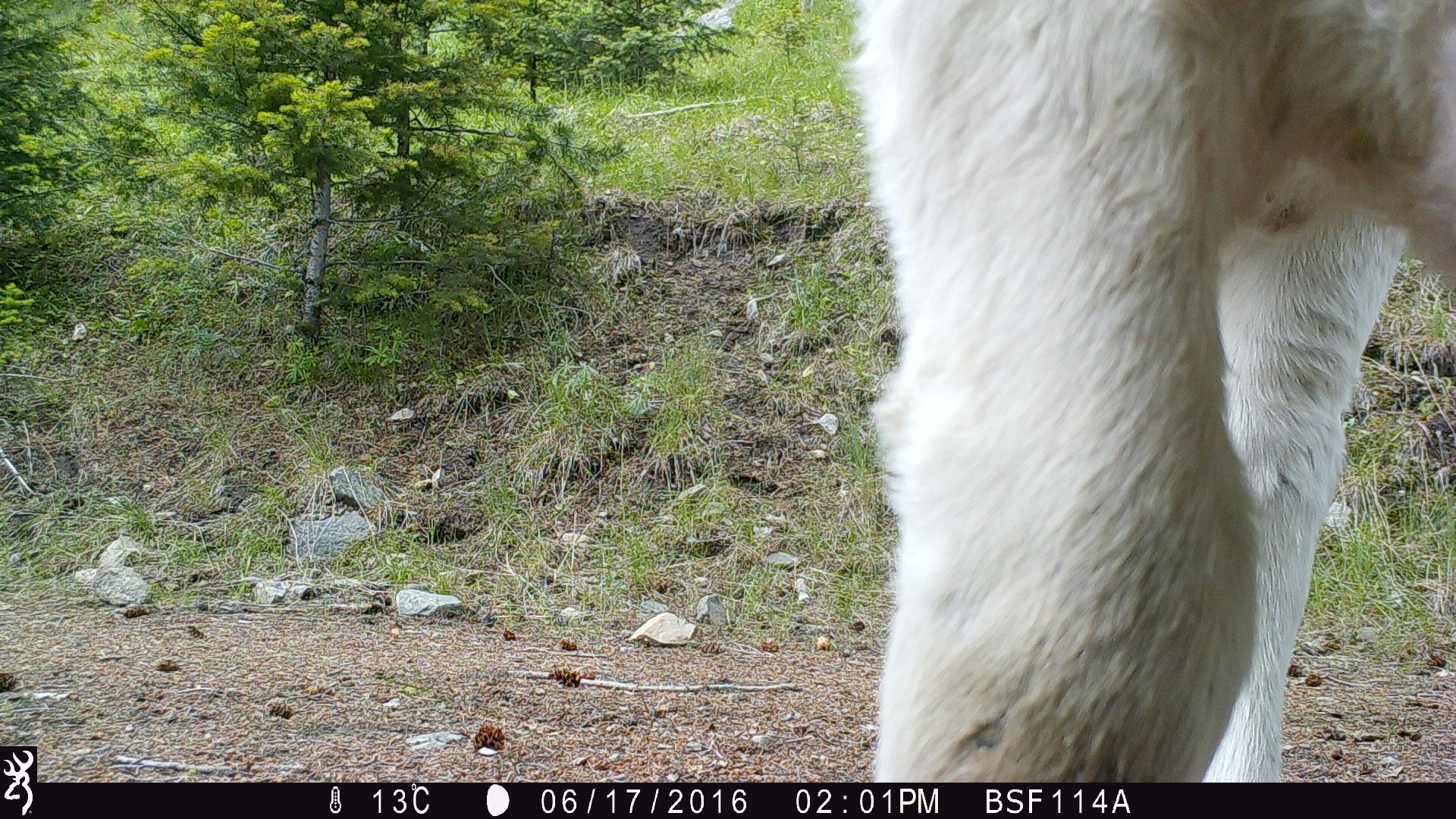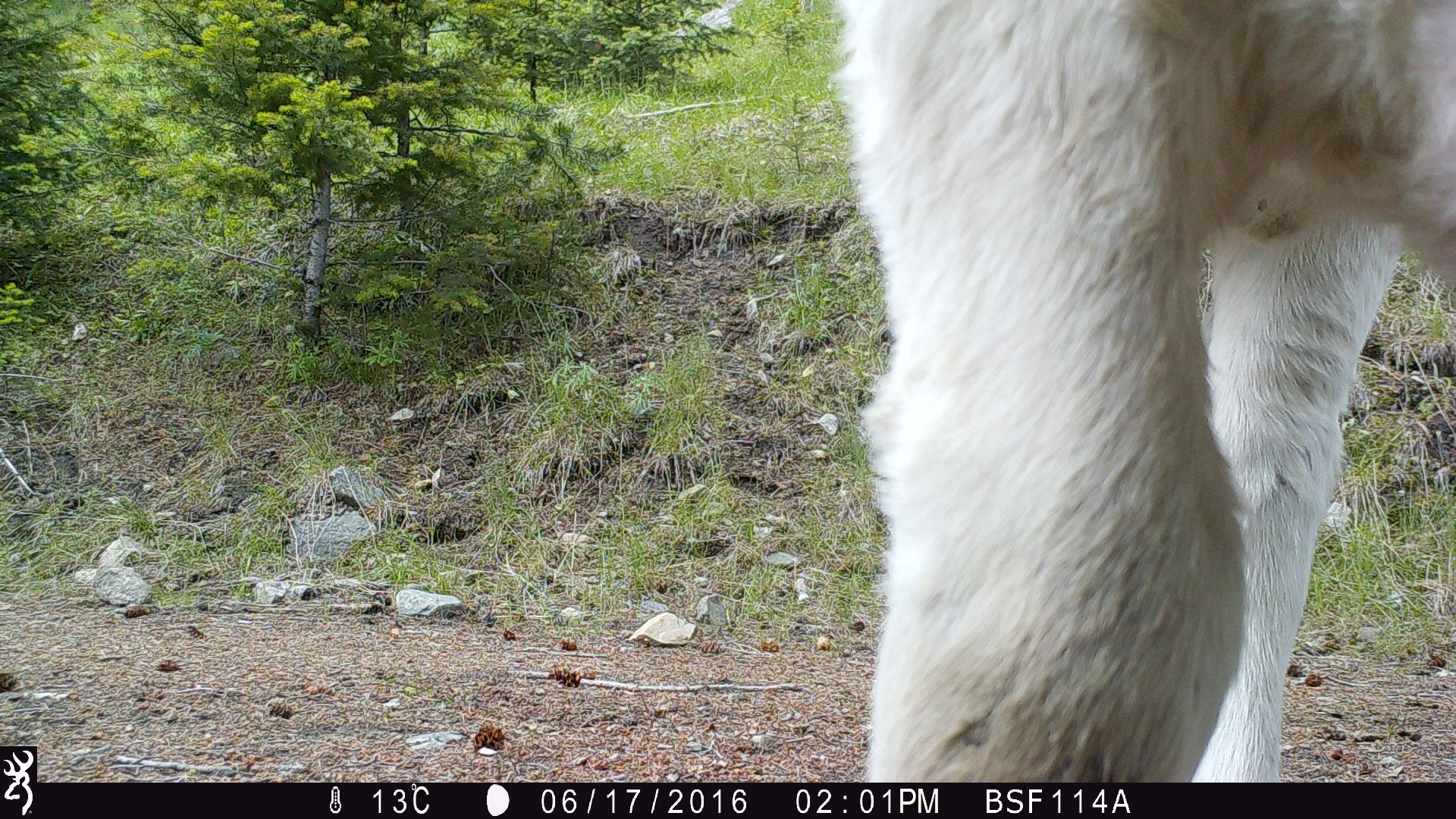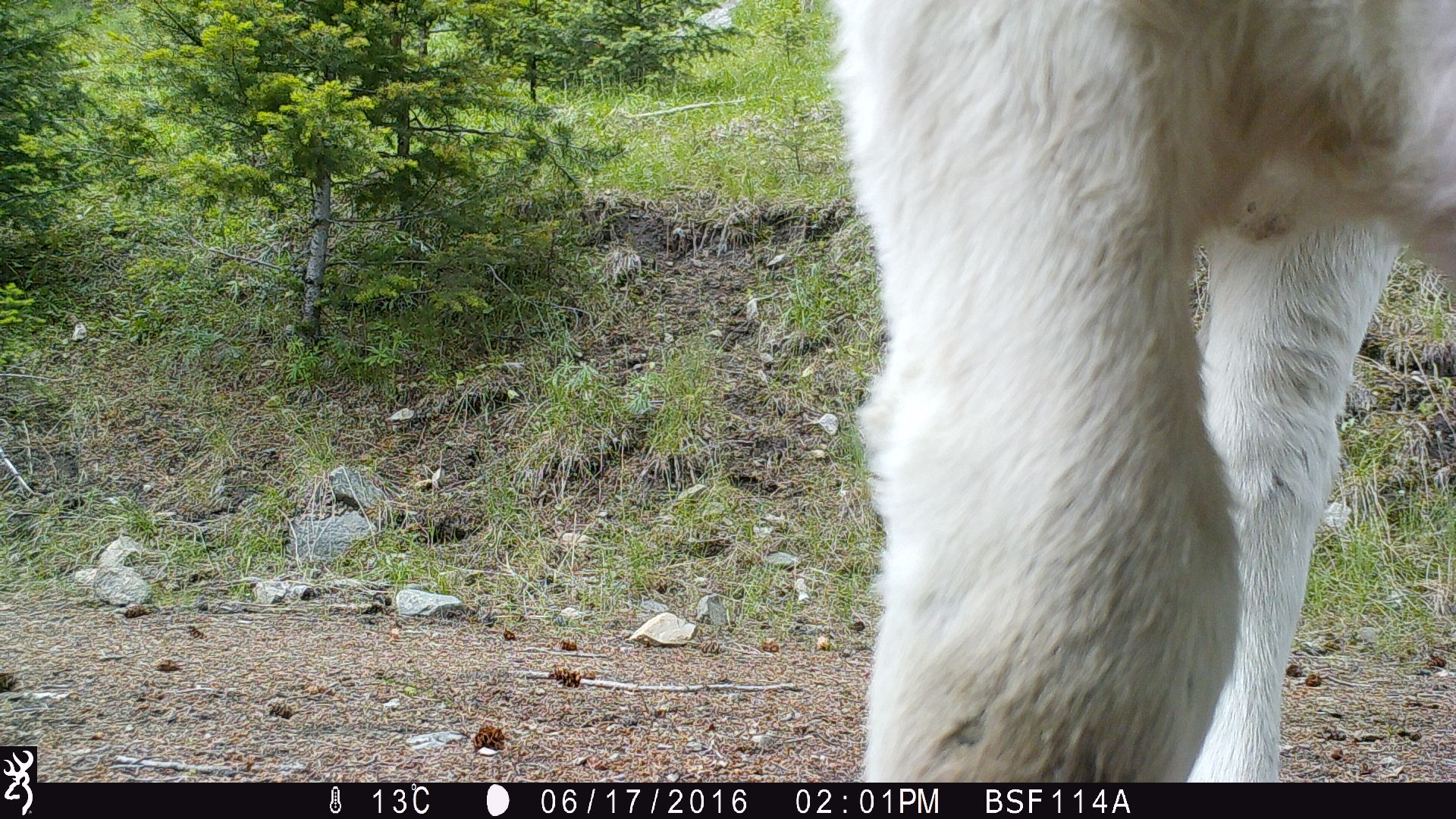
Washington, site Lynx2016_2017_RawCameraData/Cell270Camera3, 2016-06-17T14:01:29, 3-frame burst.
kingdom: Animalia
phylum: Chordata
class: Mammalia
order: Artiodactyla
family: Bovidae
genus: Bos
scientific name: Bos taurus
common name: domestic cattle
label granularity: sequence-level